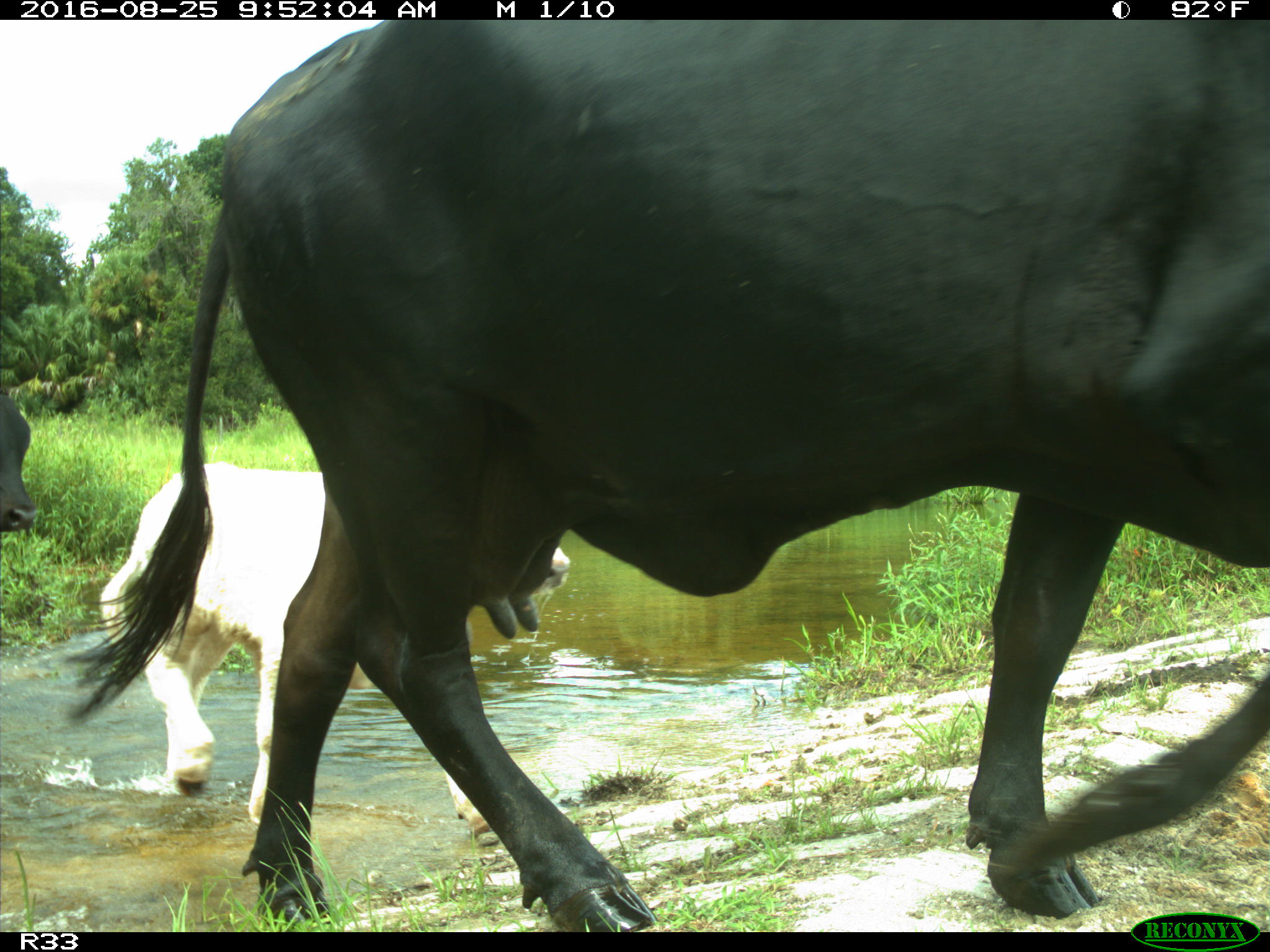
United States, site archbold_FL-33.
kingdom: Animalia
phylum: Chordata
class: Mammalia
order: Artiodactyla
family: Bovidae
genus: Bos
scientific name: Bos taurus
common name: domestic cow